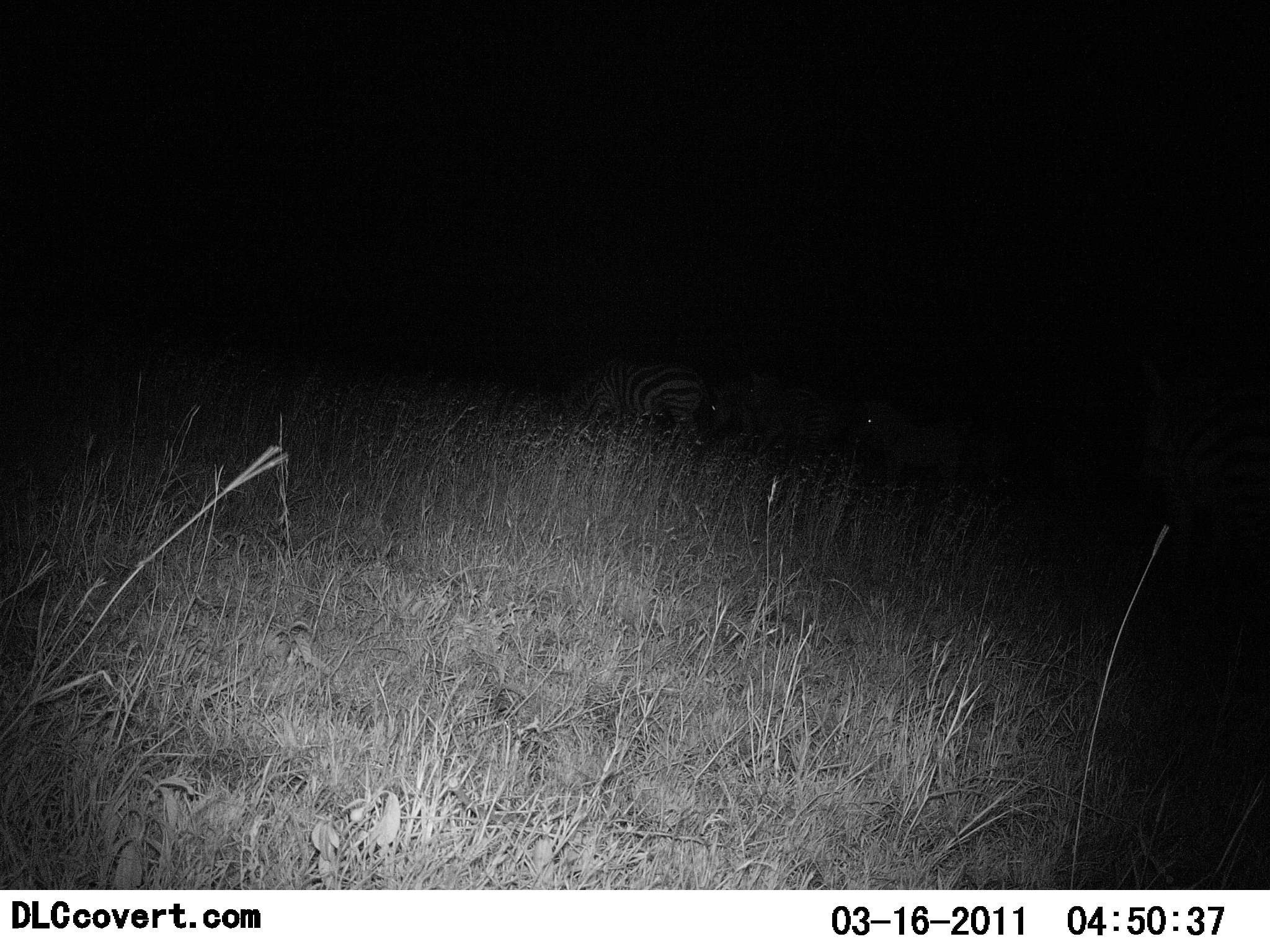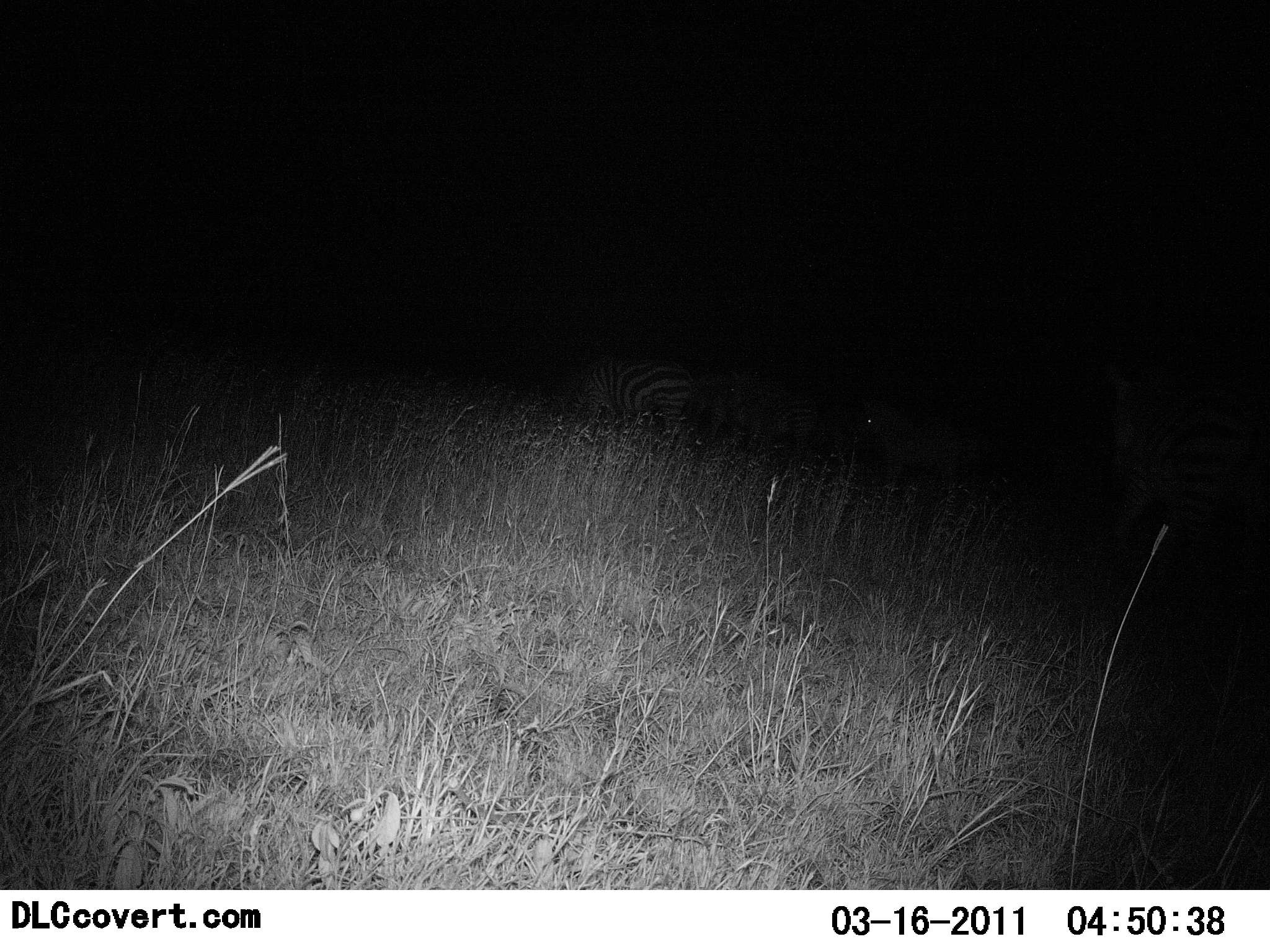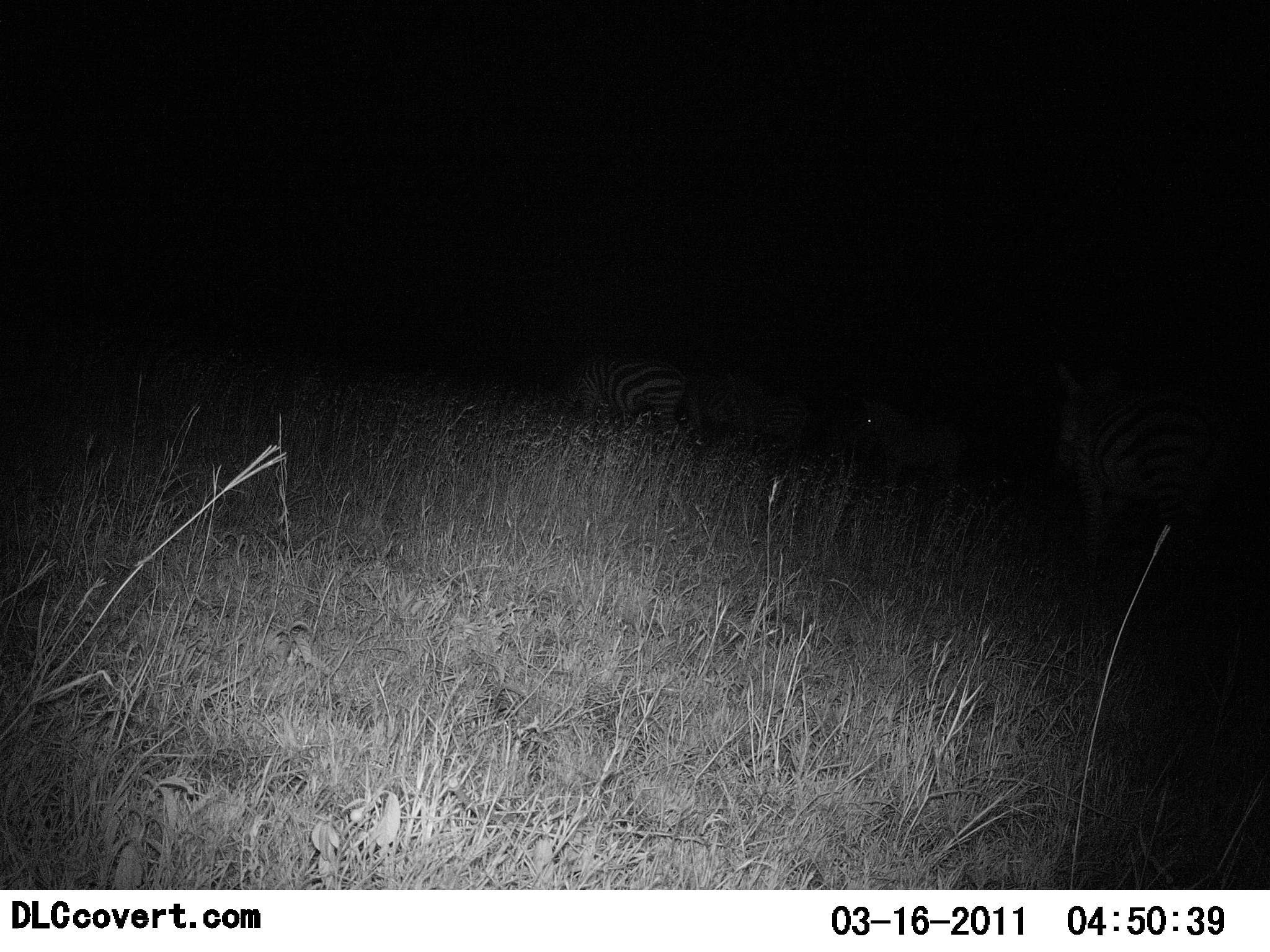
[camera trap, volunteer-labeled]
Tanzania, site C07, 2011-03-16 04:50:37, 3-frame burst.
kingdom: Animalia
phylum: Chordata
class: Mammalia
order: Perissodactyla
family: Equidae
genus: Equus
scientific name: Equus quagga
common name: plains zebra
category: zebra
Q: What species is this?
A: Zebra (plains zebra) (Equus quagga).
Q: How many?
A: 4.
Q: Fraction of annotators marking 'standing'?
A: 30%.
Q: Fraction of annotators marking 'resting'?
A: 10%.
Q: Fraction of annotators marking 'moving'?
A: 70%.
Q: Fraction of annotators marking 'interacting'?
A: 0%.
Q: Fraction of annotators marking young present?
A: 0%.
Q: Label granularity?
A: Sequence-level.